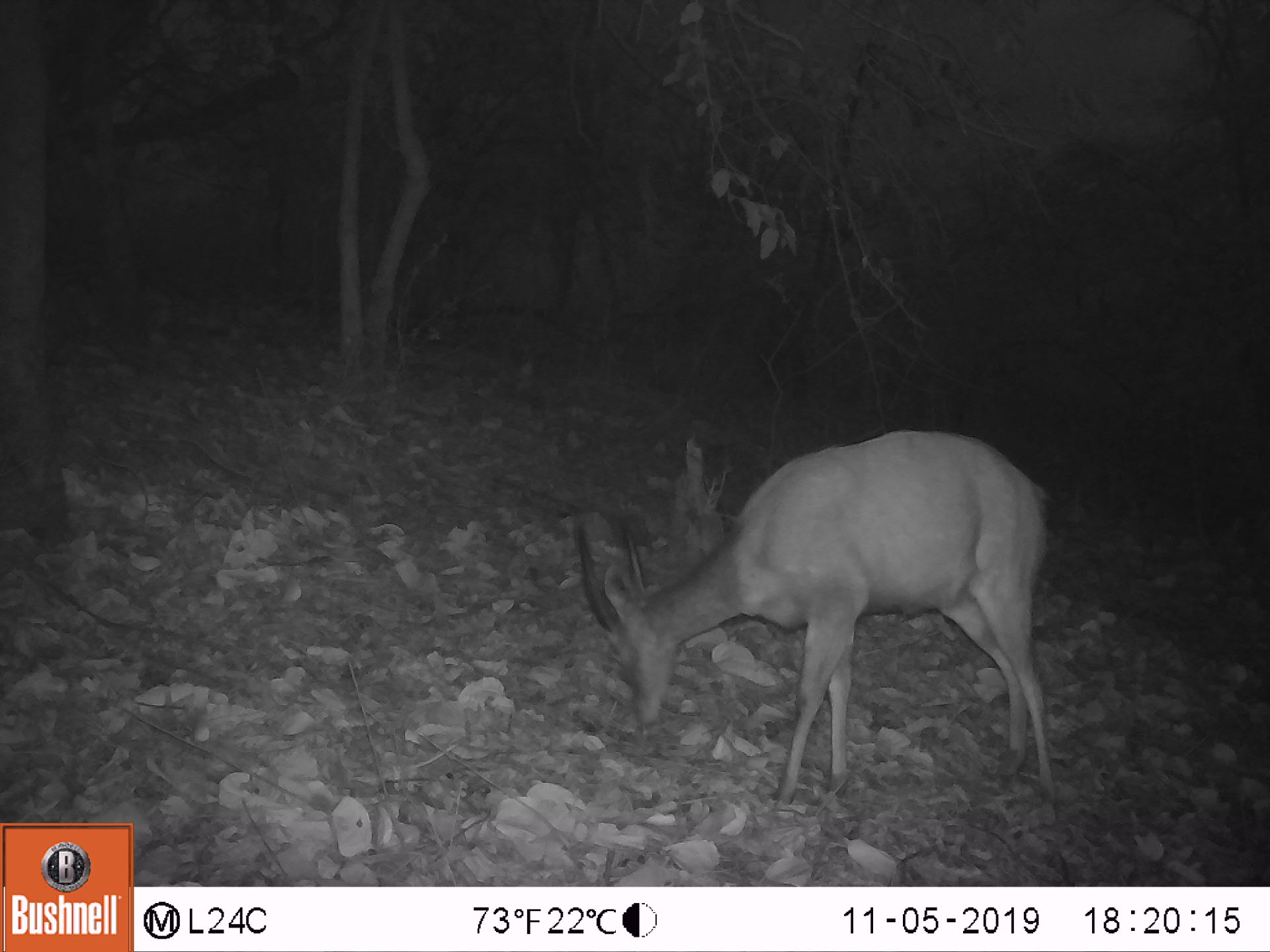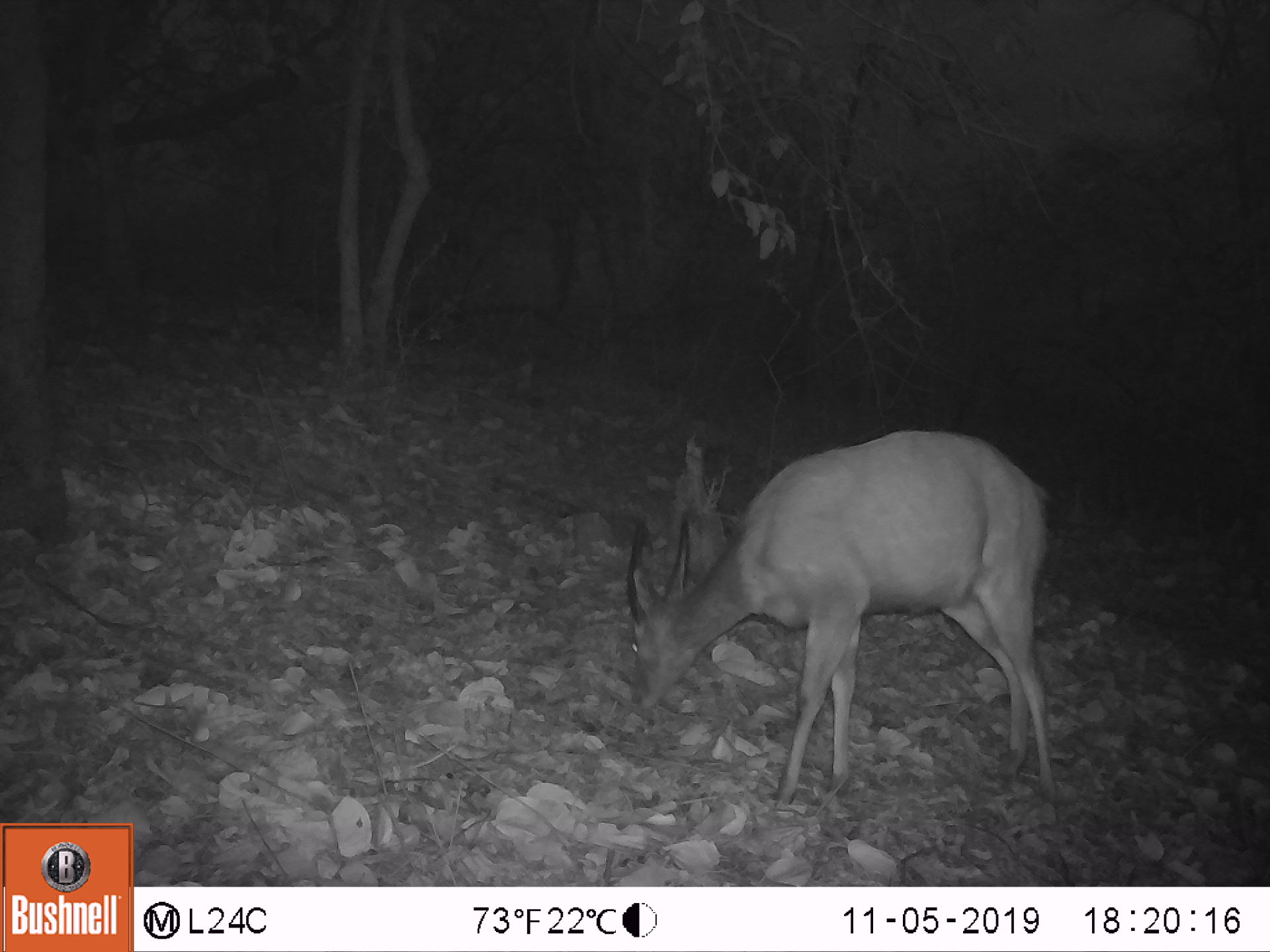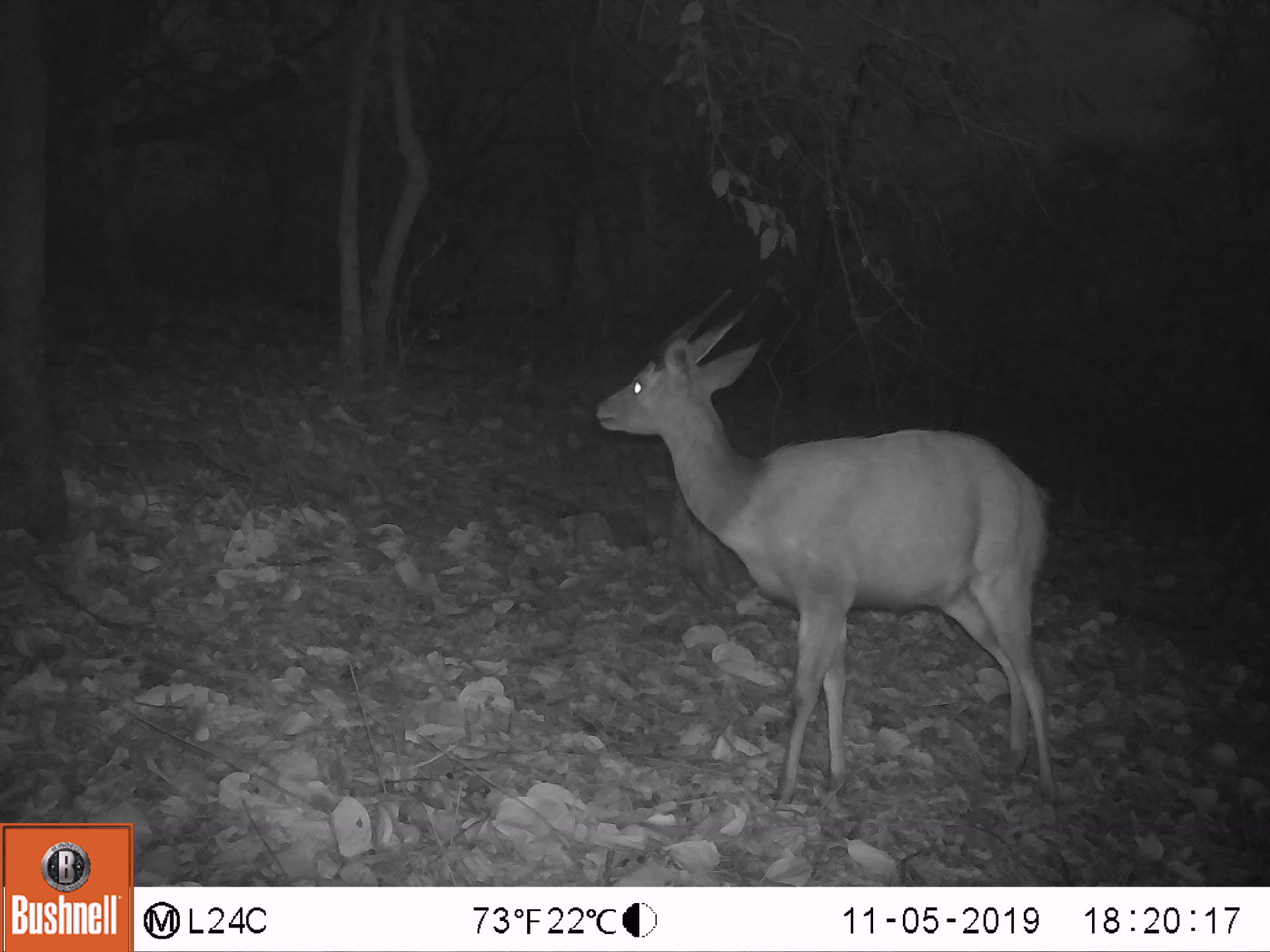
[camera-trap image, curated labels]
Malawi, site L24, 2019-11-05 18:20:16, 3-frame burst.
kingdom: Animalia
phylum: Chordata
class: Mammalia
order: Artiodactyla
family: Bovidae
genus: Tragelaphus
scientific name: Tragelaphus sylvaticus sylvaticus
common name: cape bushbuck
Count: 1.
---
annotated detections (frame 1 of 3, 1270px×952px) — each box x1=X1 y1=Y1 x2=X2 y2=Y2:
cape bushbuck: x1=567 y1=421 x2=1075 y2=826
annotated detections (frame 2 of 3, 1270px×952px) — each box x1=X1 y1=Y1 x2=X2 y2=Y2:
cape bushbuck: x1=616 y1=425 x2=1071 y2=812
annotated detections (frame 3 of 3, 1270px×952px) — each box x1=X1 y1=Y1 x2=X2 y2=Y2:
cape bushbuck: x1=584 y1=282 x2=1070 y2=819